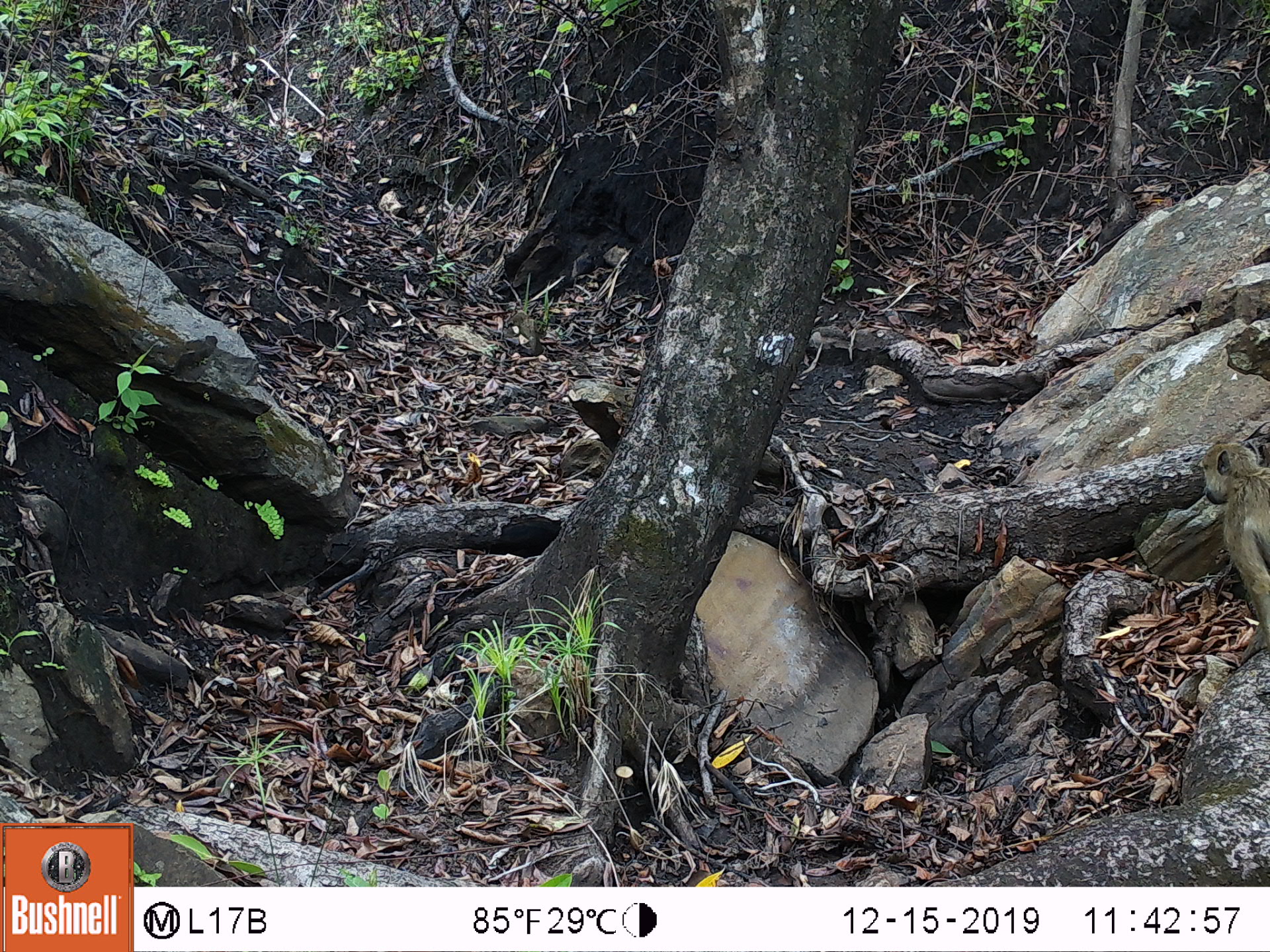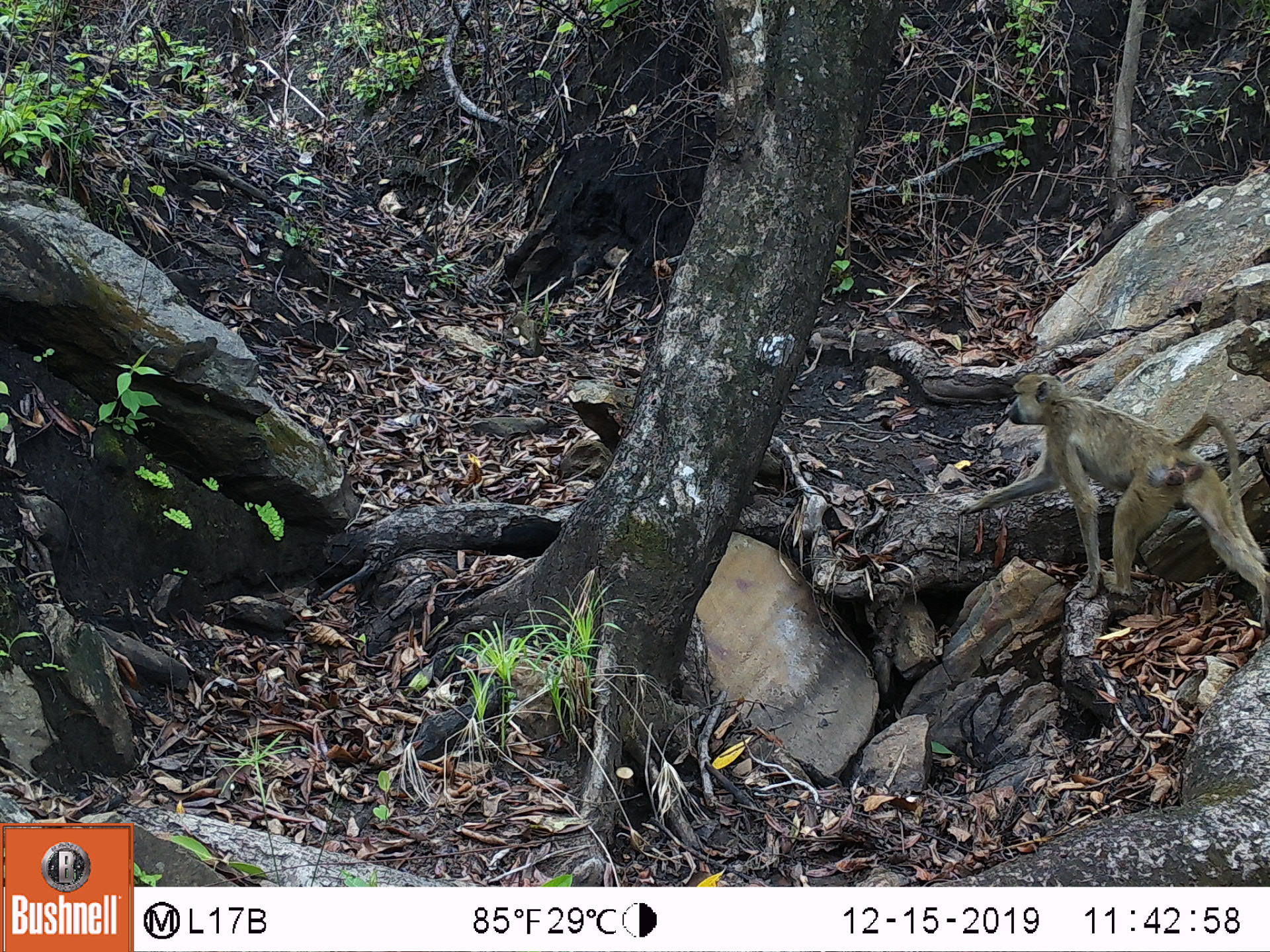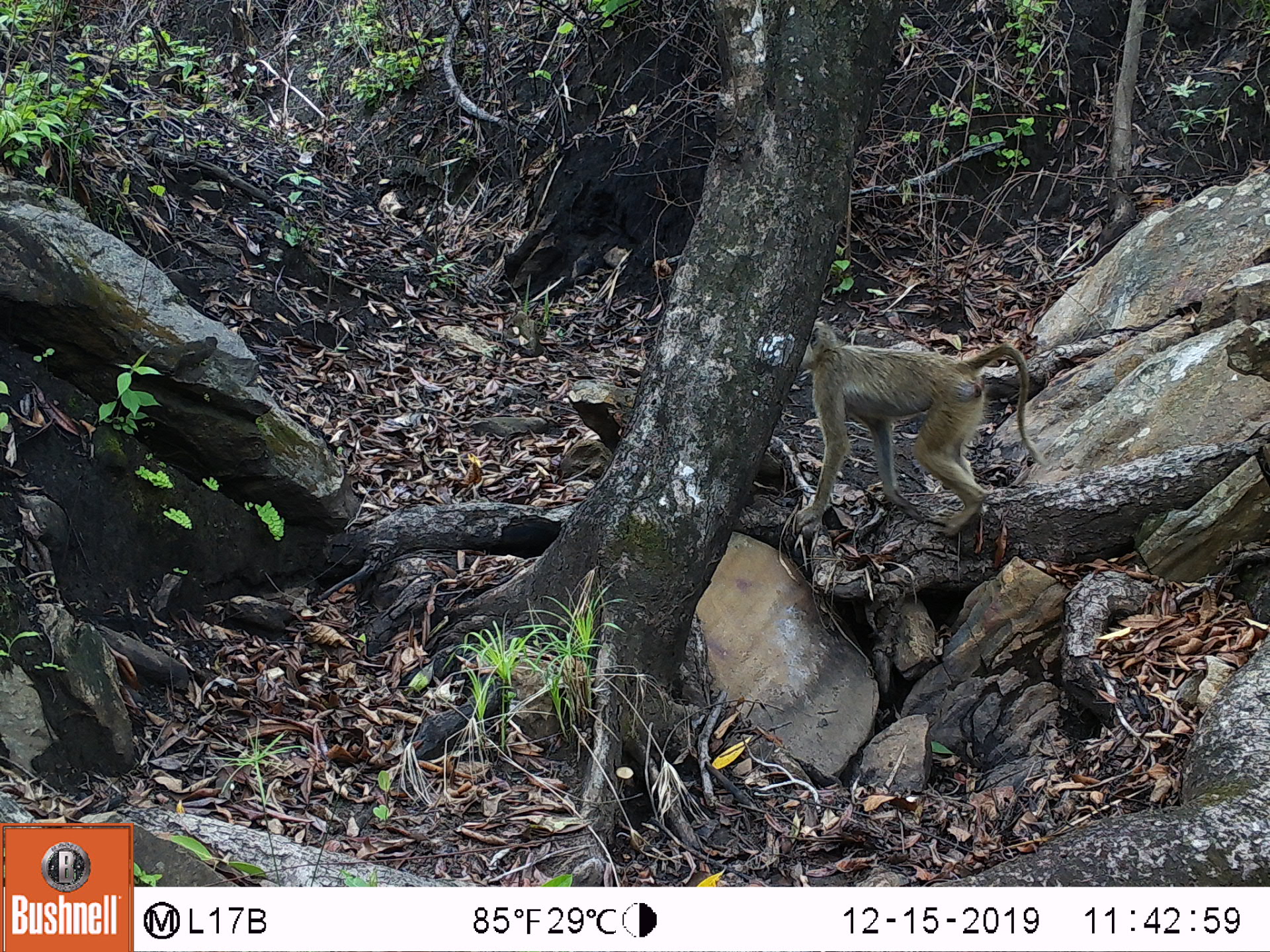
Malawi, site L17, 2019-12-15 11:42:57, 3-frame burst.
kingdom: Animalia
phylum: Chordata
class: Mammalia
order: Primates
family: Cercopithecidae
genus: Papio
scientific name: Papio cynocephalus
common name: yellow baboon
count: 1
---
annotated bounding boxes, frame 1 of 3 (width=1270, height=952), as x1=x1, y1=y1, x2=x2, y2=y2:
yellow baboon: x1=1189, y1=434, x2=1265, y2=638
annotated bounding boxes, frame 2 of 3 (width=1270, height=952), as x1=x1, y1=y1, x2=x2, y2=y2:
yellow baboon: x1=963, y1=368, x2=1268, y2=633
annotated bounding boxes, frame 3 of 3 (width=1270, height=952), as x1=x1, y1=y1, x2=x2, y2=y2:
yellow baboon: x1=794, y1=320, x2=1037, y2=535